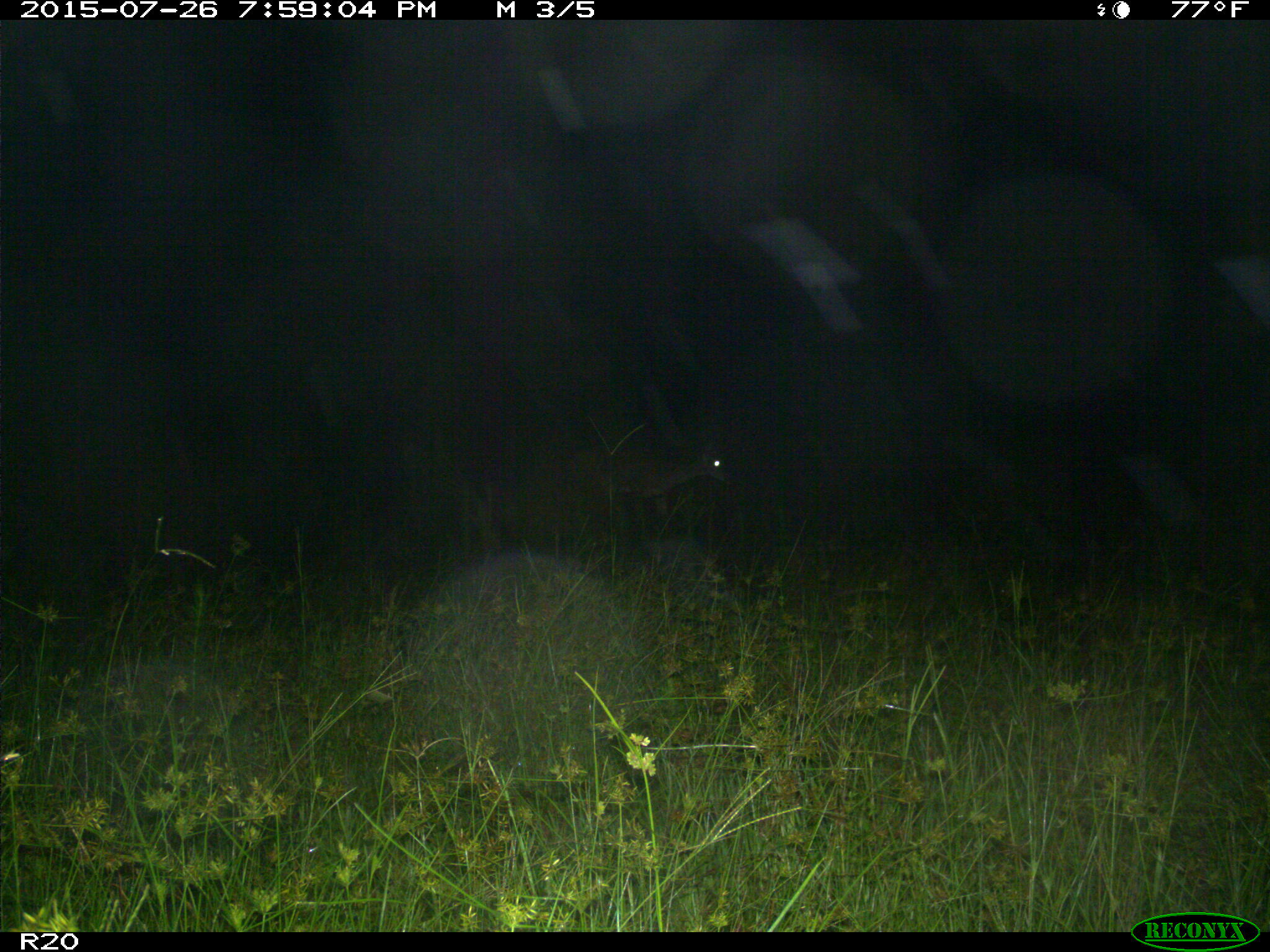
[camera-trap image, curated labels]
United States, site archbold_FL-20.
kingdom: Animalia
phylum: Chordata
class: Mammalia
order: Artiodactyla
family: Cervidae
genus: Odocoileus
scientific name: Odocoileus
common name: deer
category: unidentified deer